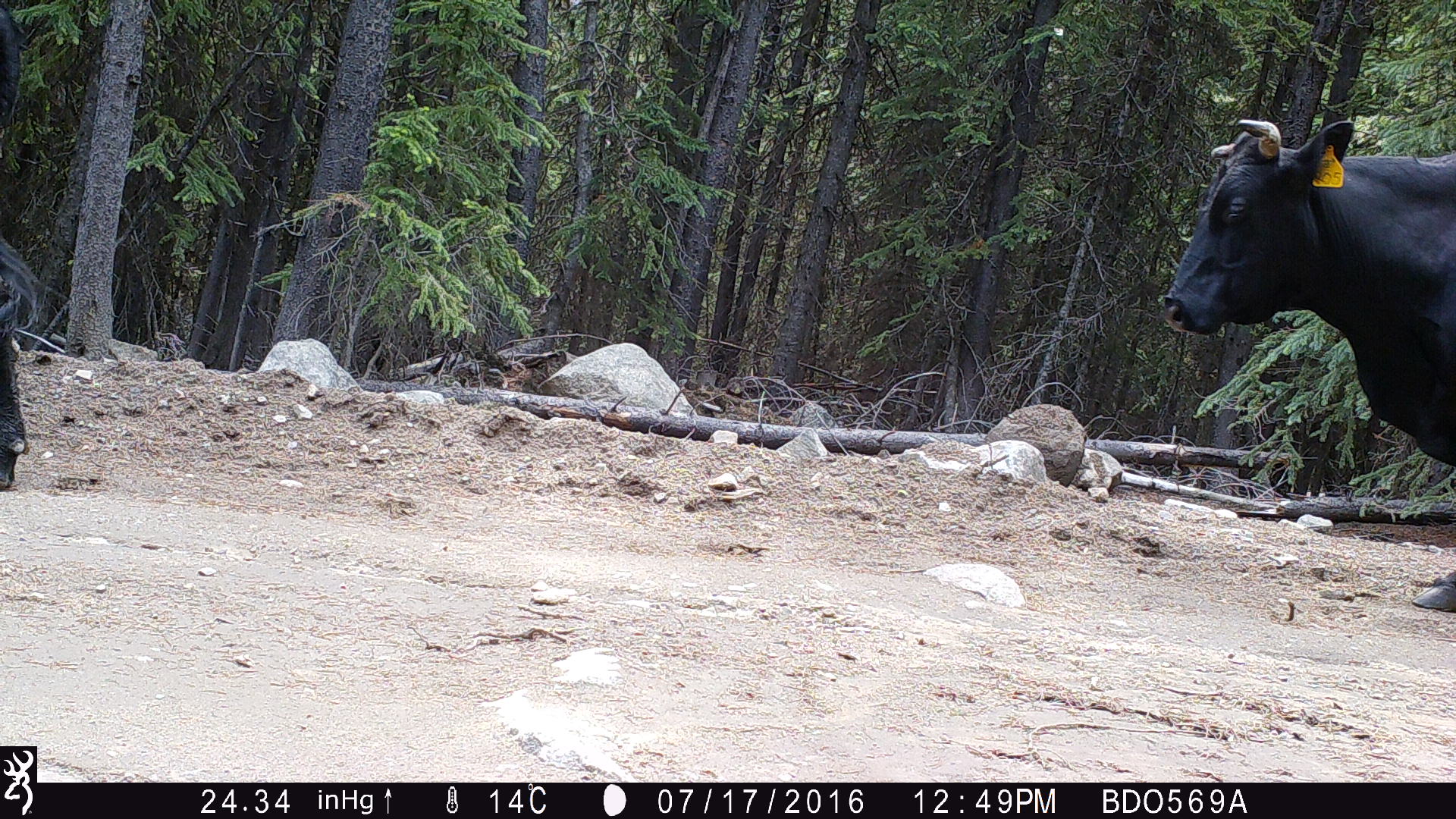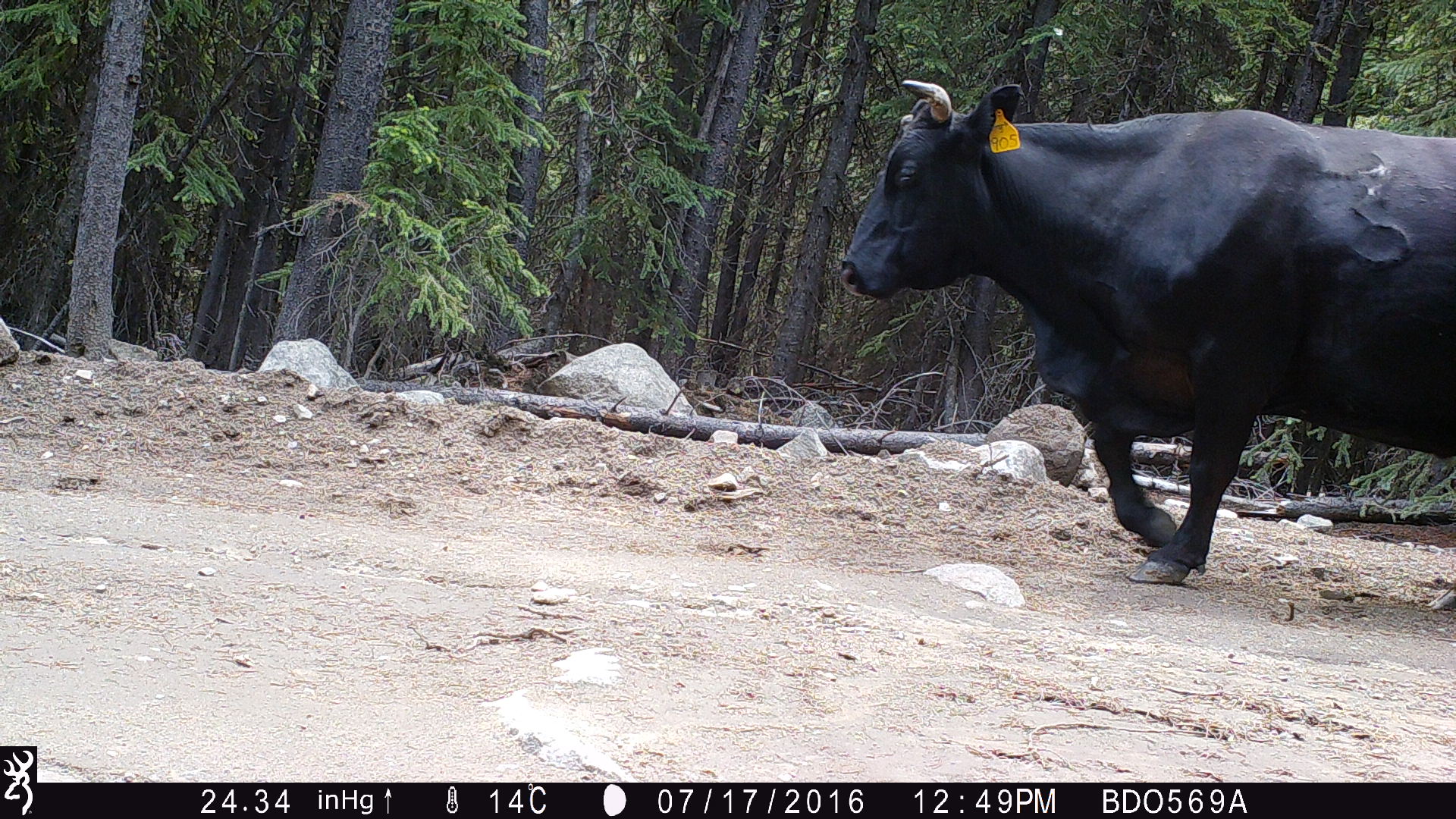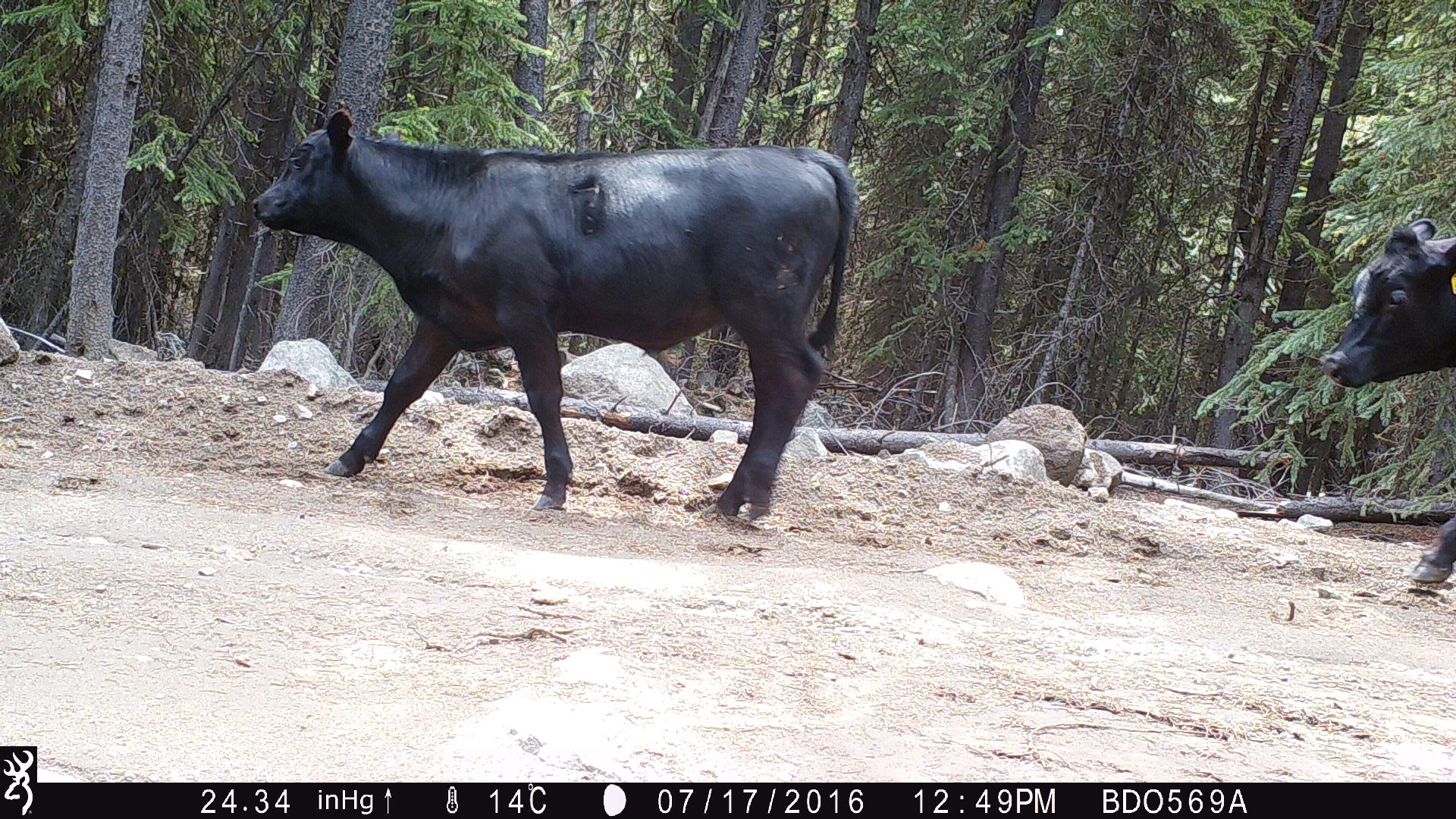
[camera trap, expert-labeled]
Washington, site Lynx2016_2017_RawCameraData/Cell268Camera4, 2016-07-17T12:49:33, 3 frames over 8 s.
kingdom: Animalia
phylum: Chordata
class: Mammalia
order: Artiodactyla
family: Bovidae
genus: Bos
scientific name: Bos taurus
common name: domestic cattle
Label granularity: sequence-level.